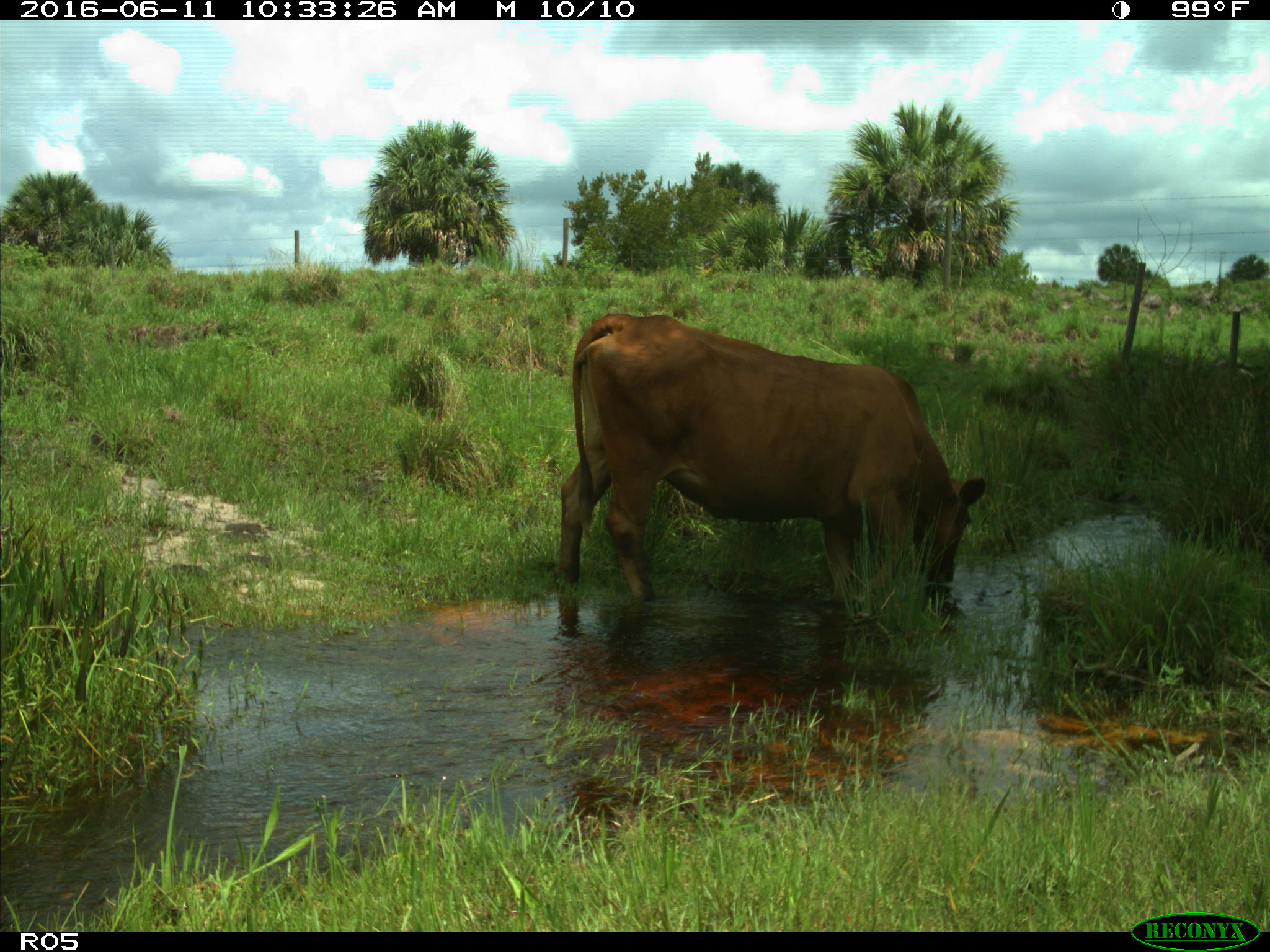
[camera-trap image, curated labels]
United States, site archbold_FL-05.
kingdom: Animalia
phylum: Chordata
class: Mammalia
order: Artiodactyla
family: Bovidae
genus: Bos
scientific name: Bos taurus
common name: domestic cow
Bos taurus (domestic cow).